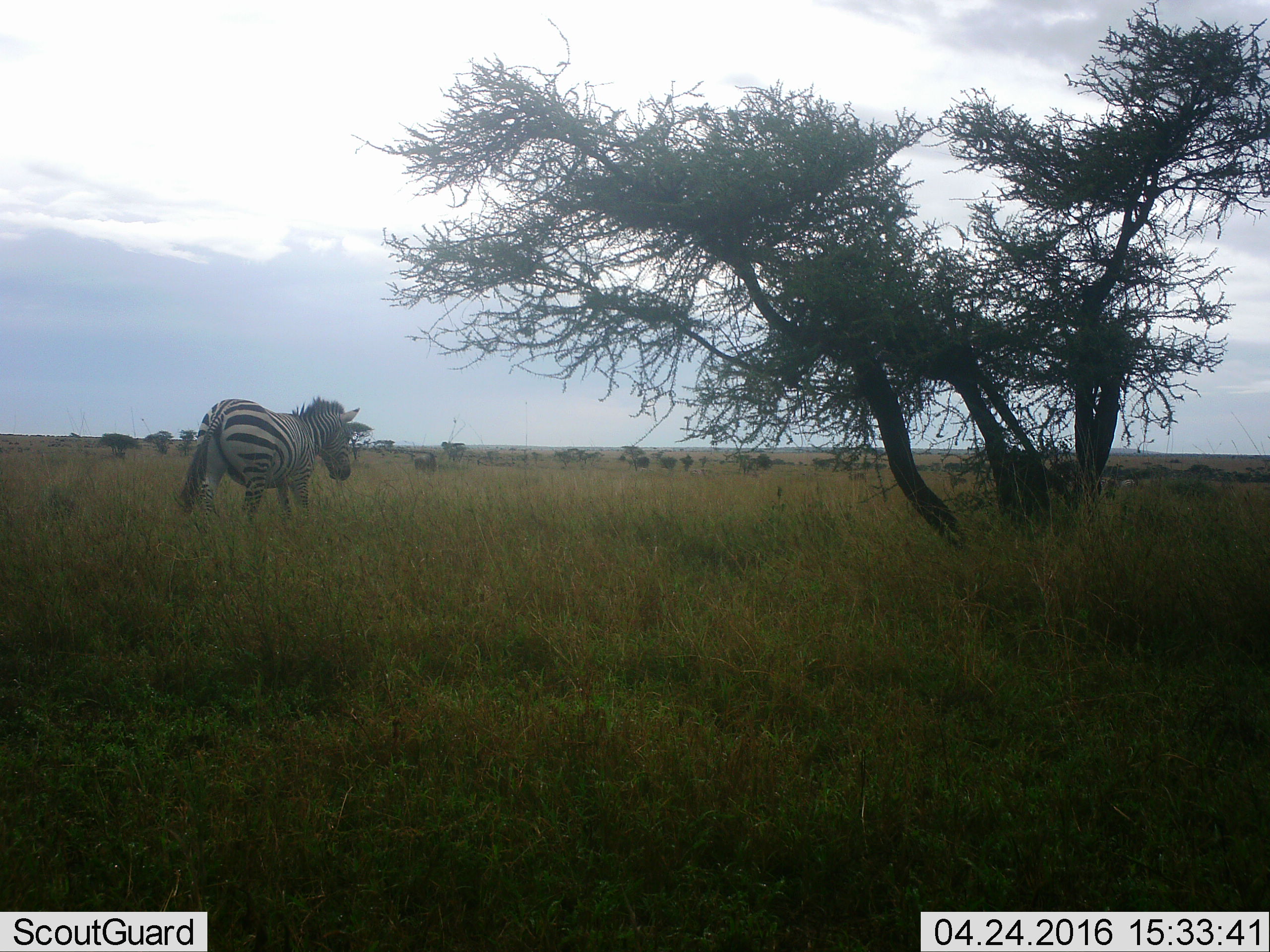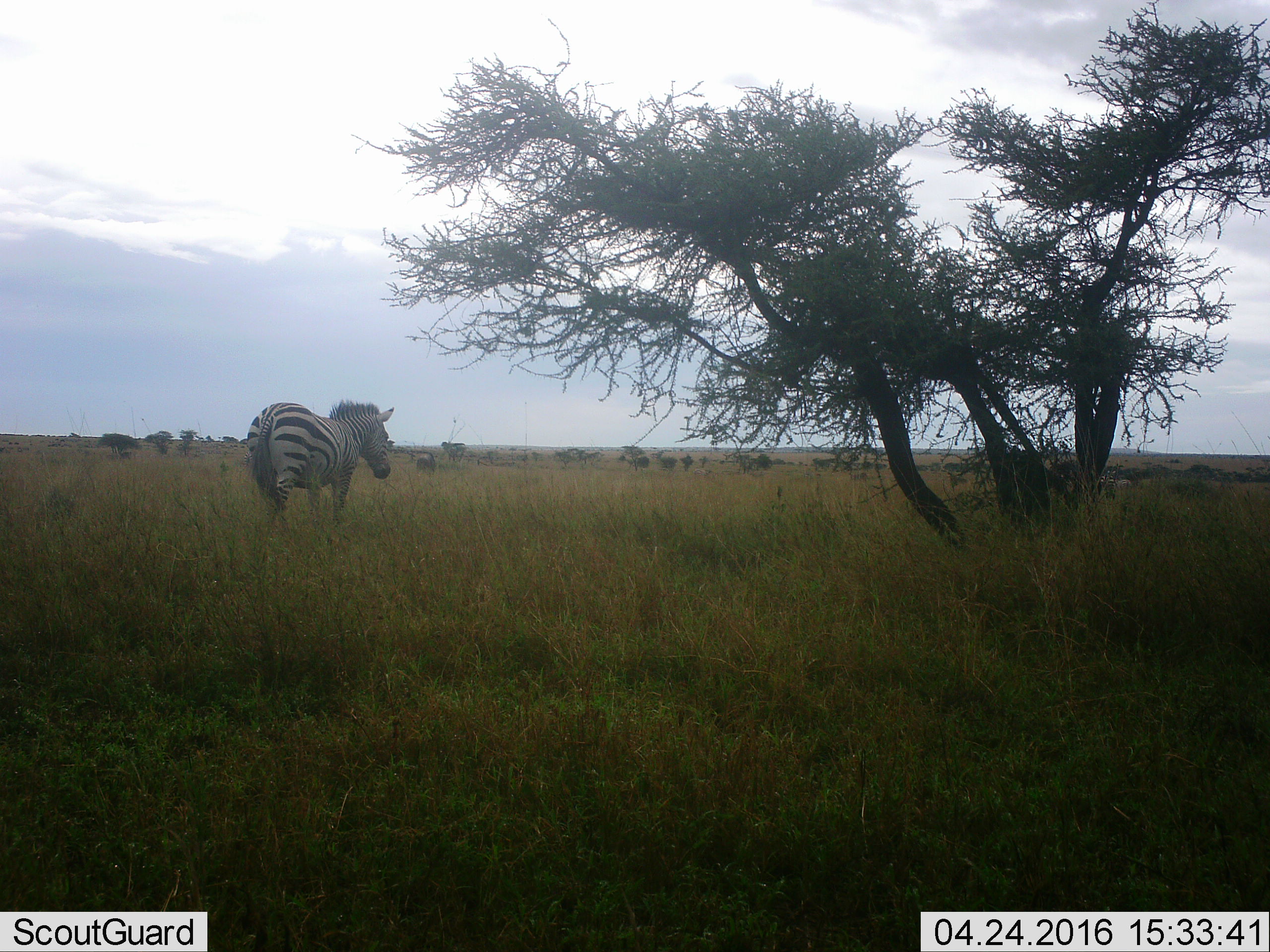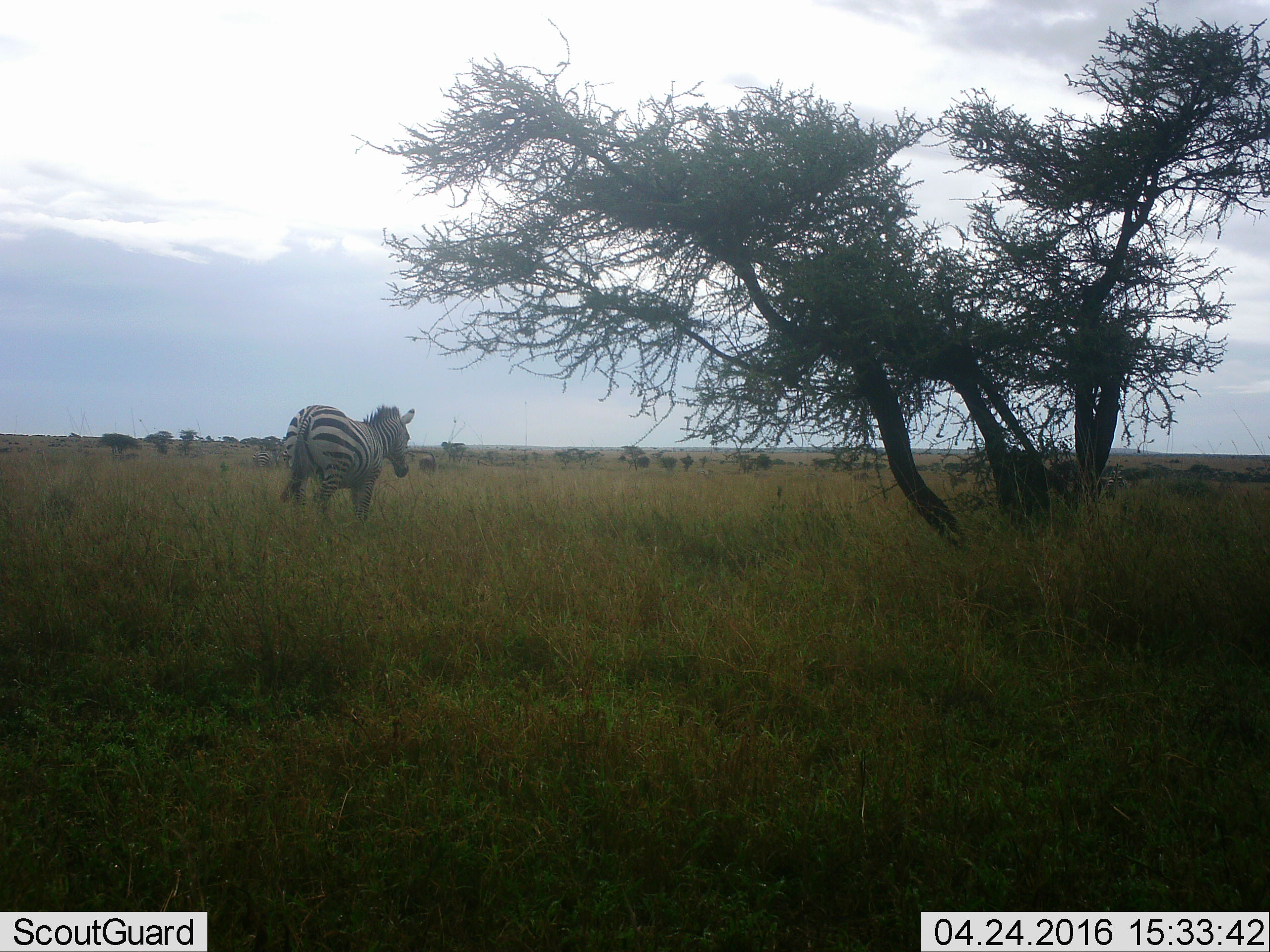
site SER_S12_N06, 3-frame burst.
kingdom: Animalia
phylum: Chordata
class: Mammalia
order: Perissodactyla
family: Equidae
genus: Equus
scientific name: Equus quagga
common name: plains zebra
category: zebraplains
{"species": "zebraplains (plains zebra) (Equus quagga)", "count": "2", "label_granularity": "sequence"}